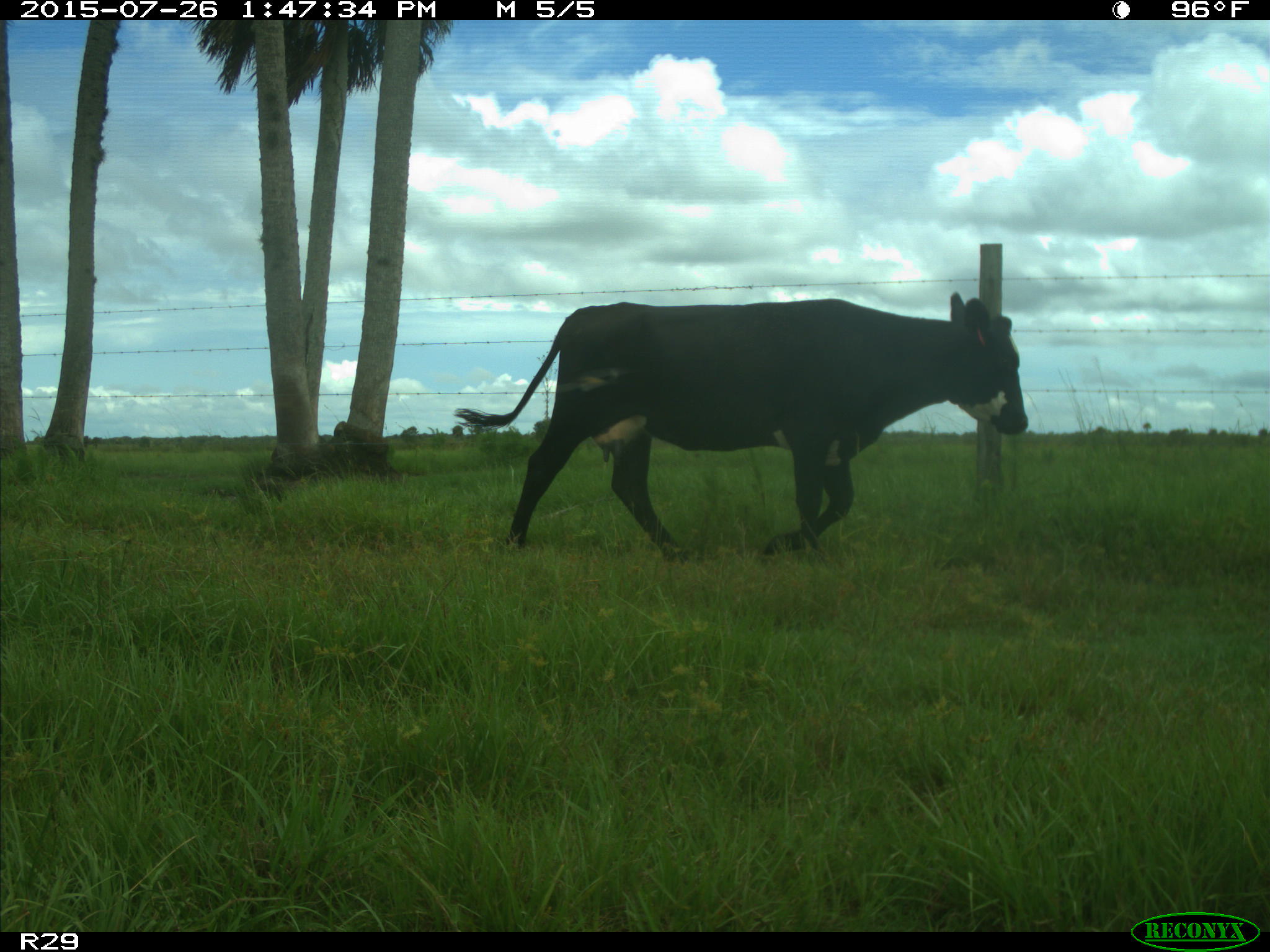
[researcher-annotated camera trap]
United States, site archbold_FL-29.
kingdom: Animalia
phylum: Chordata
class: Mammalia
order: Artiodactyla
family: Bovidae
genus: Bos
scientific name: Bos taurus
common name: domestic cow